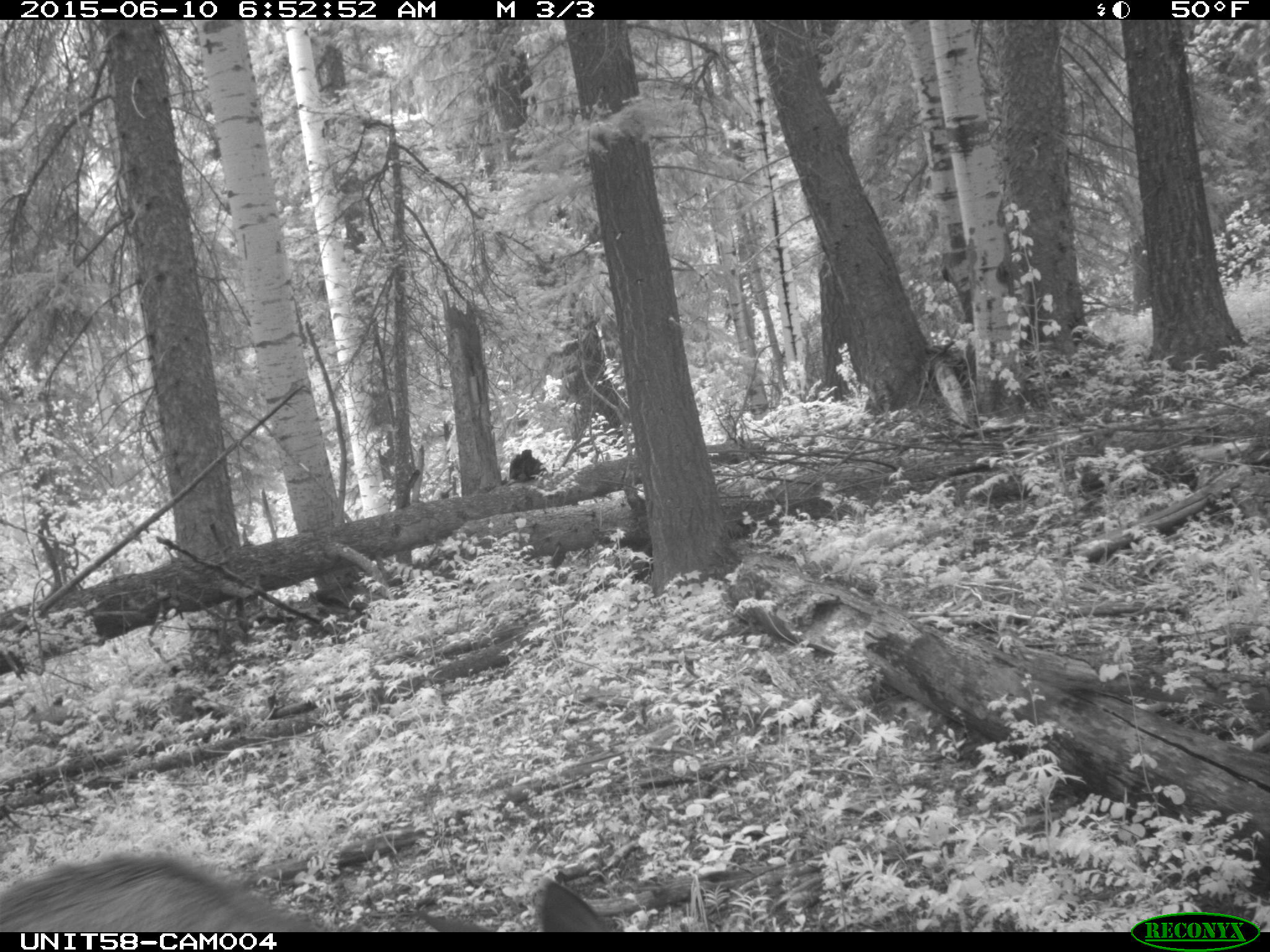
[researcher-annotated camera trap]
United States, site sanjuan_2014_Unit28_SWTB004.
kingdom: Animalia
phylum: Chordata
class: Mammalia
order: Artiodactyla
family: Cervidae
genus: Cervus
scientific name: Cervus elaphus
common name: red deer